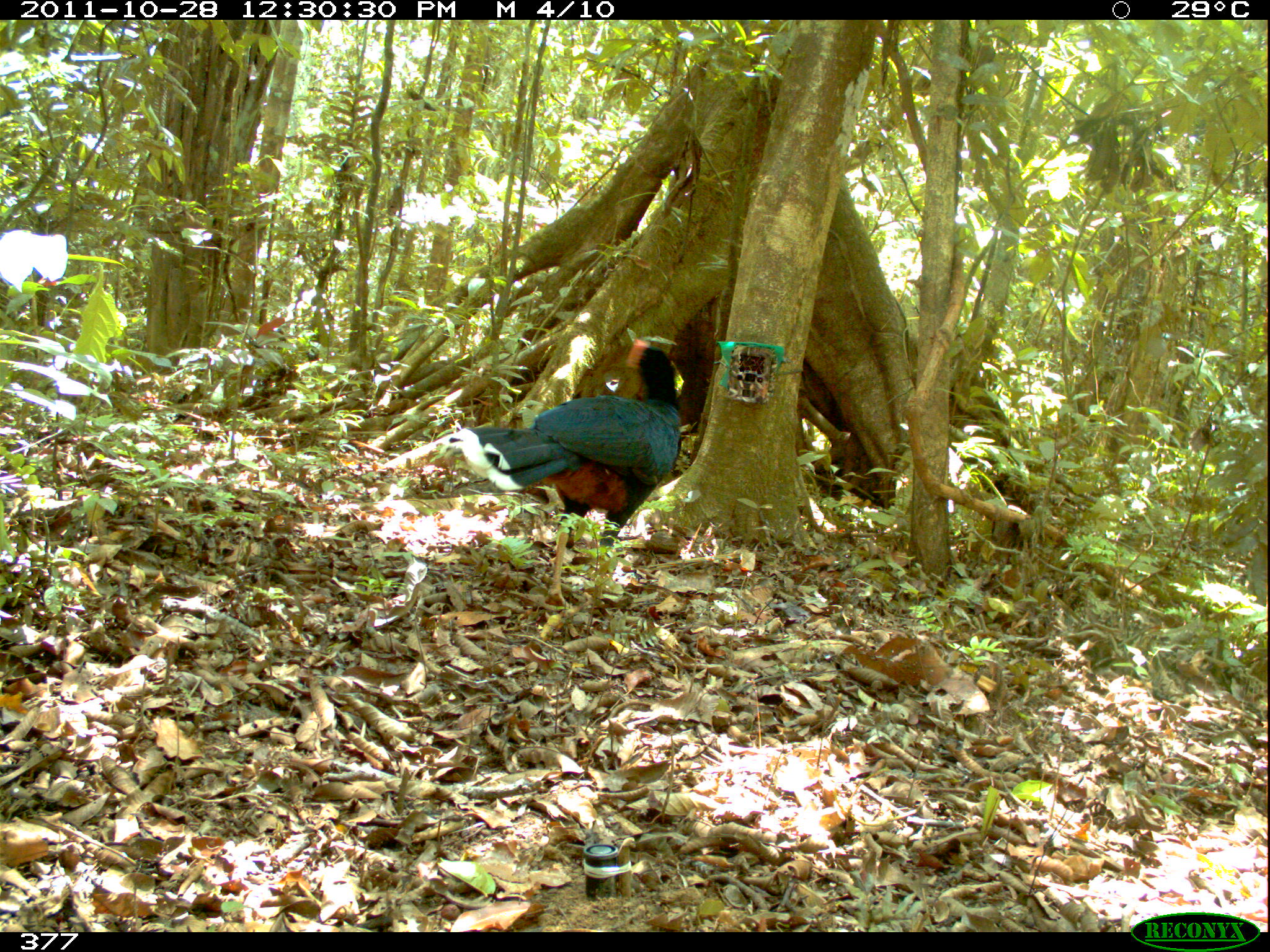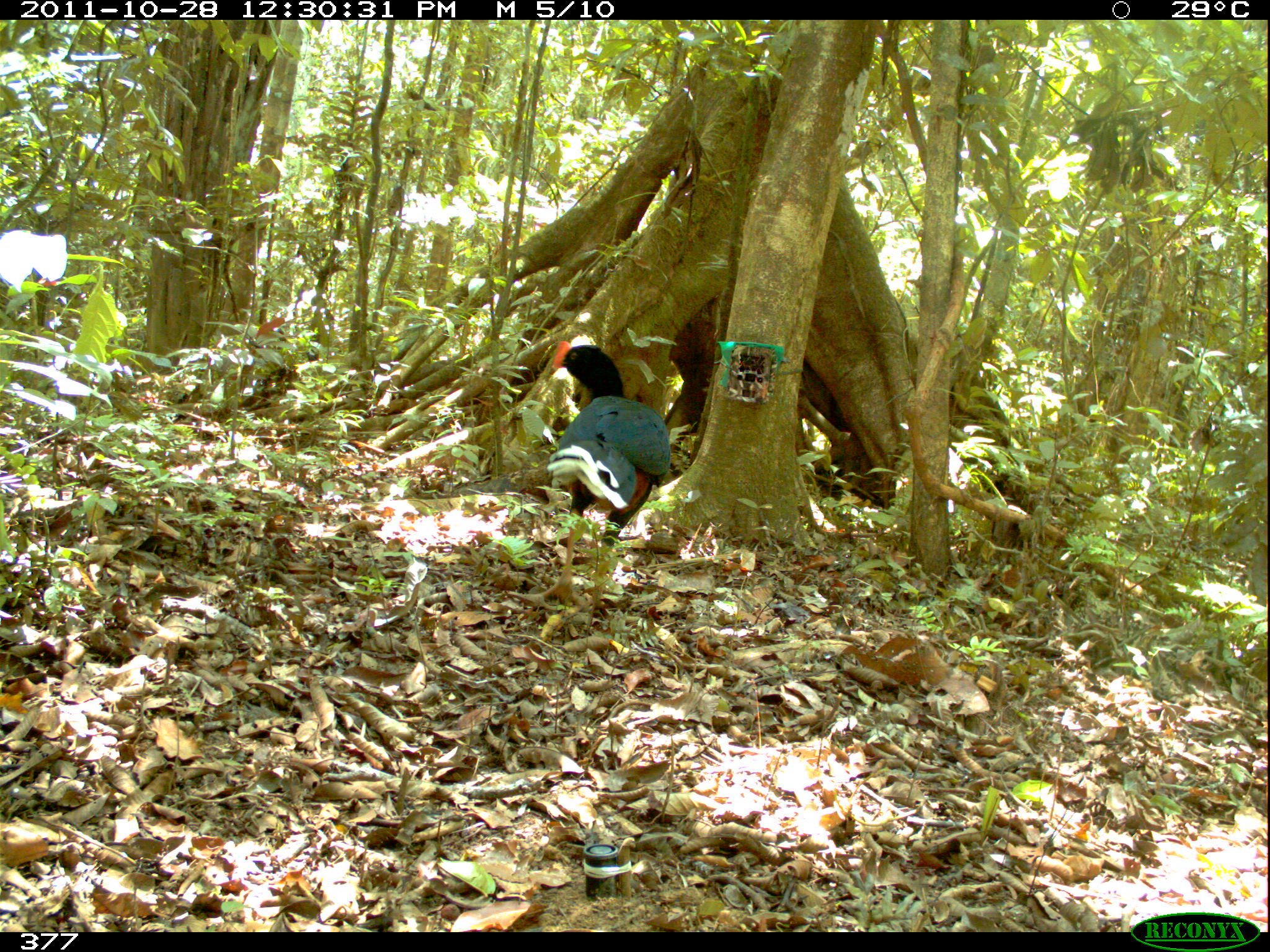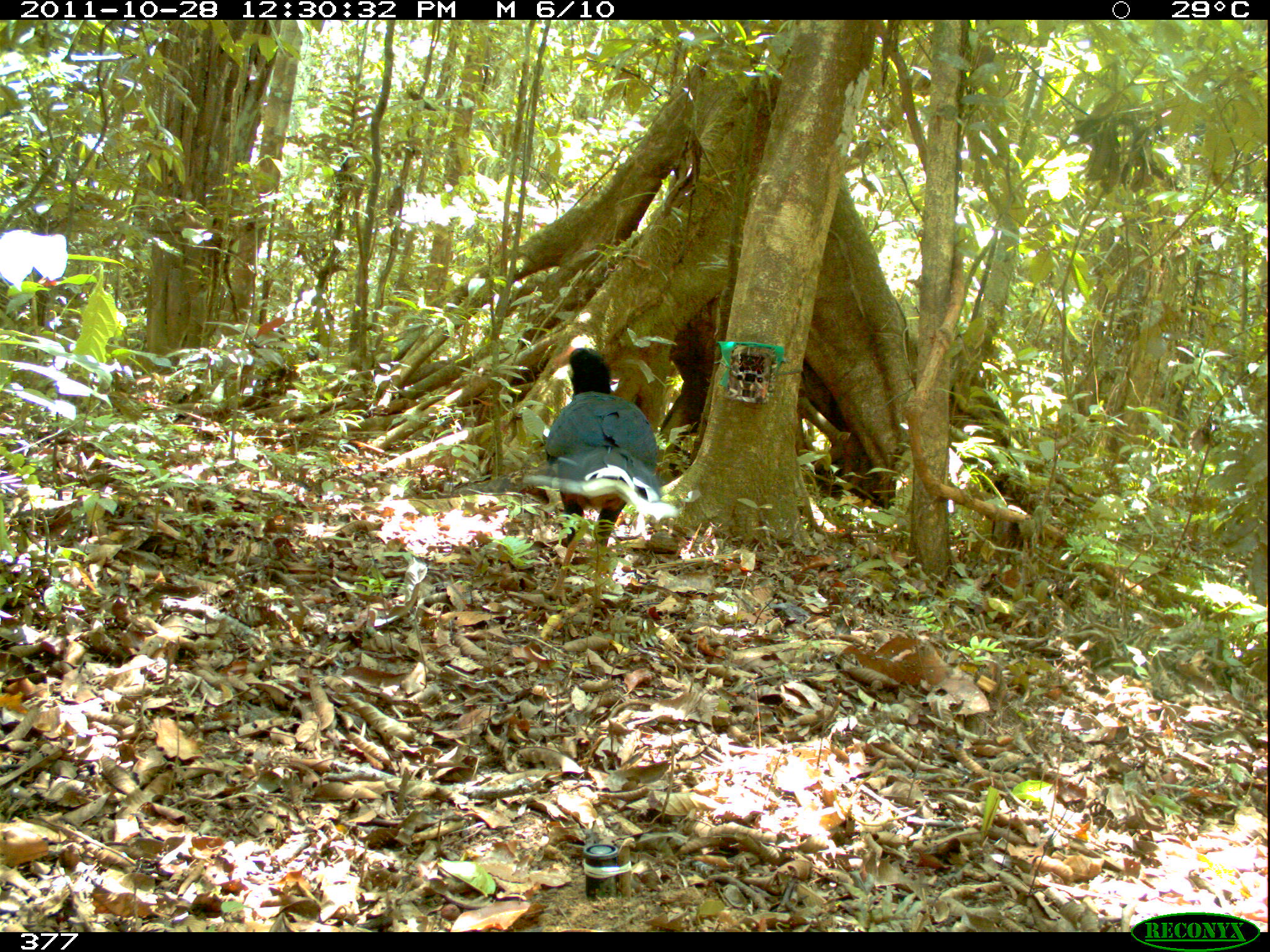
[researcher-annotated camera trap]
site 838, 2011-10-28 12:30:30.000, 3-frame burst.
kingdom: Animalia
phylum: Chordata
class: Aves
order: Galliformes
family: Cracidae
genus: Mitu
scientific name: Mitu tuberosum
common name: razor-billed curassow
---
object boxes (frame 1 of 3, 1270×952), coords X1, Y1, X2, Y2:
mitu tuberosum: 448, 336, 681, 619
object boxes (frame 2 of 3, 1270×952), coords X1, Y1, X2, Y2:
mitu tuberosum: 543, 341, 670, 604